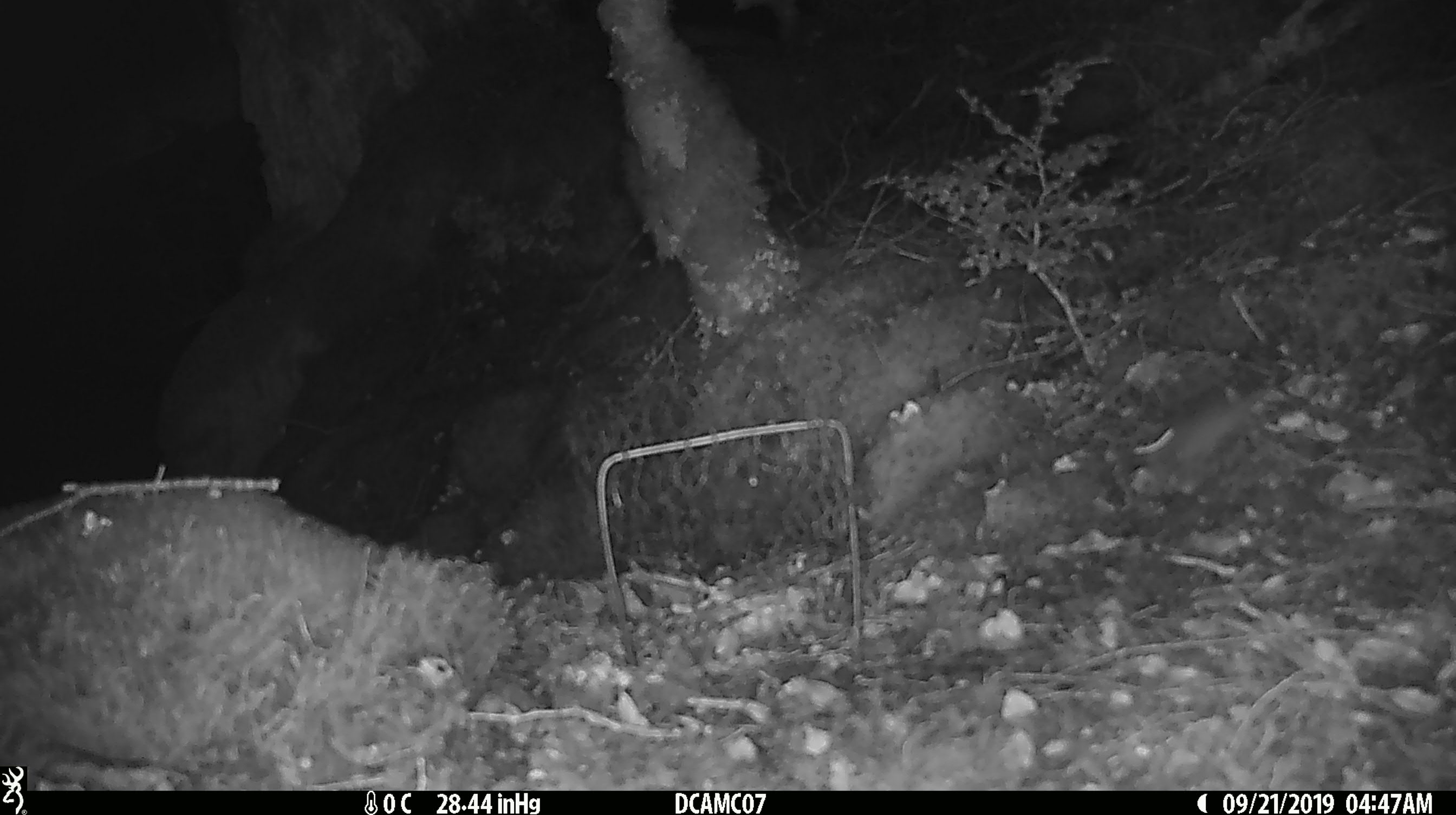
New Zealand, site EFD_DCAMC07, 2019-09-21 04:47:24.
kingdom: Animalia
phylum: Chordata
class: Mammalia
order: Rodentia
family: Muridae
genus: Mus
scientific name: Mus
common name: mouse